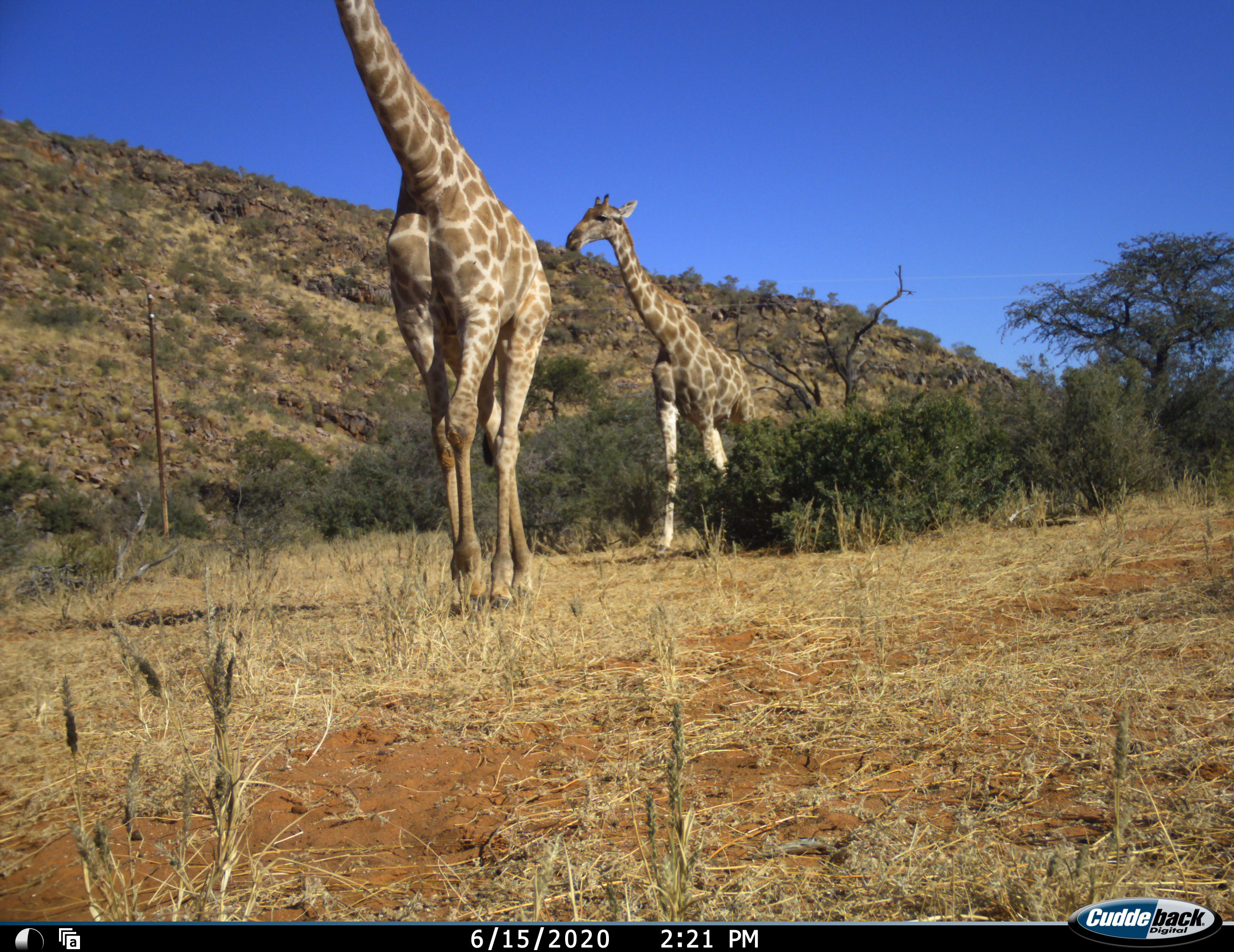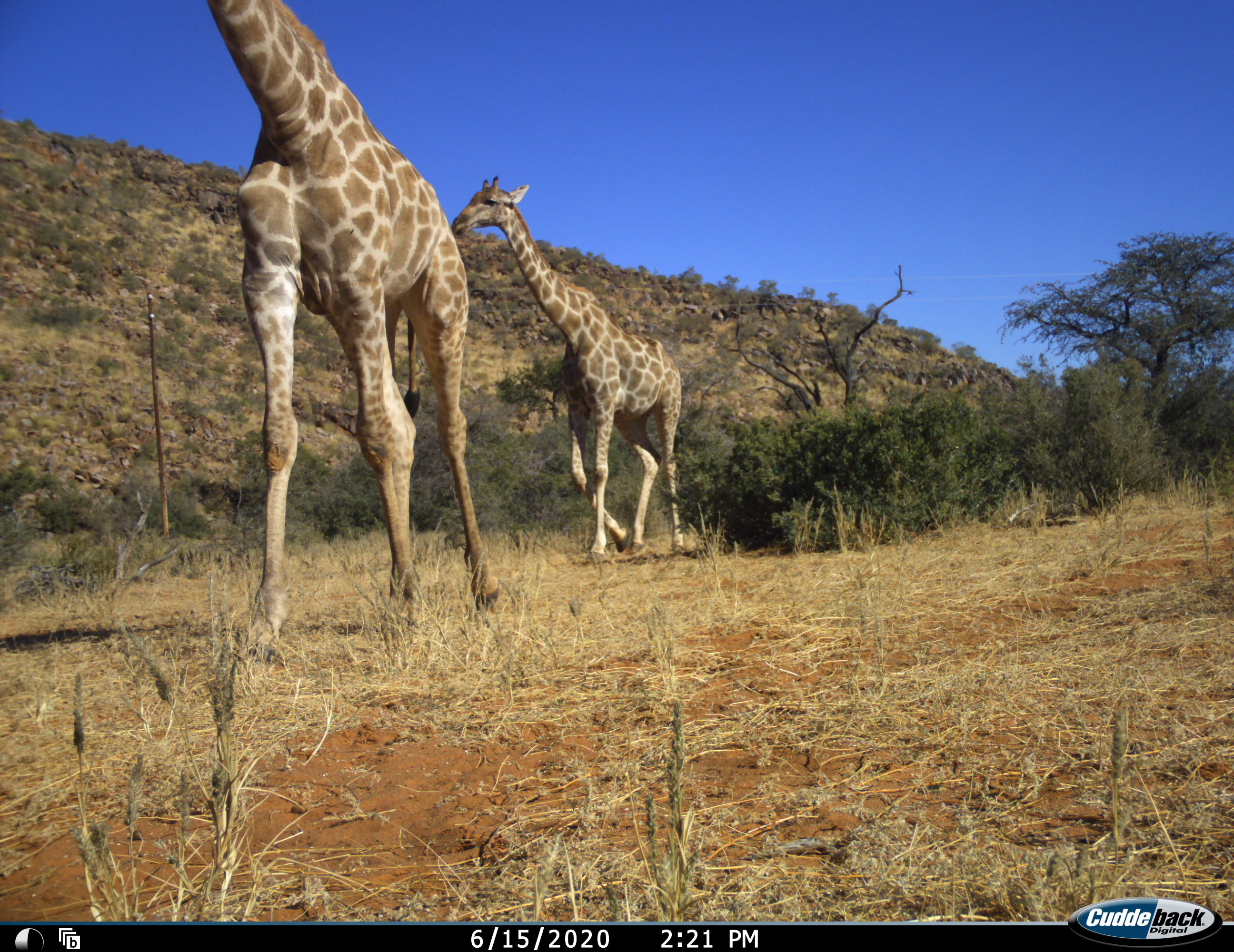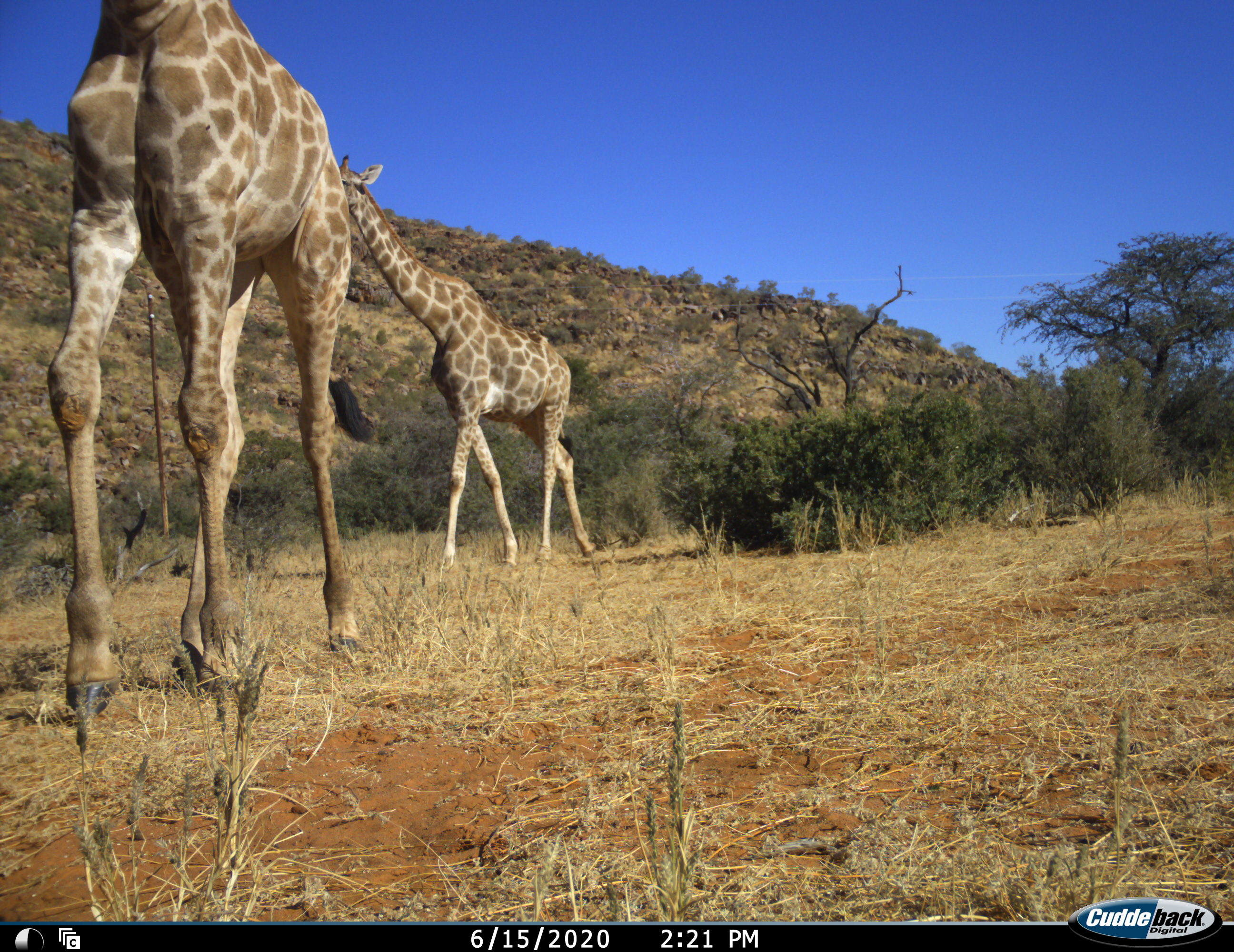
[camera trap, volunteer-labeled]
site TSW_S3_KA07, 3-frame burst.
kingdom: Animalia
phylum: Chordata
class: Mammalia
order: Artiodactyla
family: Giraffidae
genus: Giraffa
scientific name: Giraffa camelopardalis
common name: giraffe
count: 2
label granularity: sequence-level